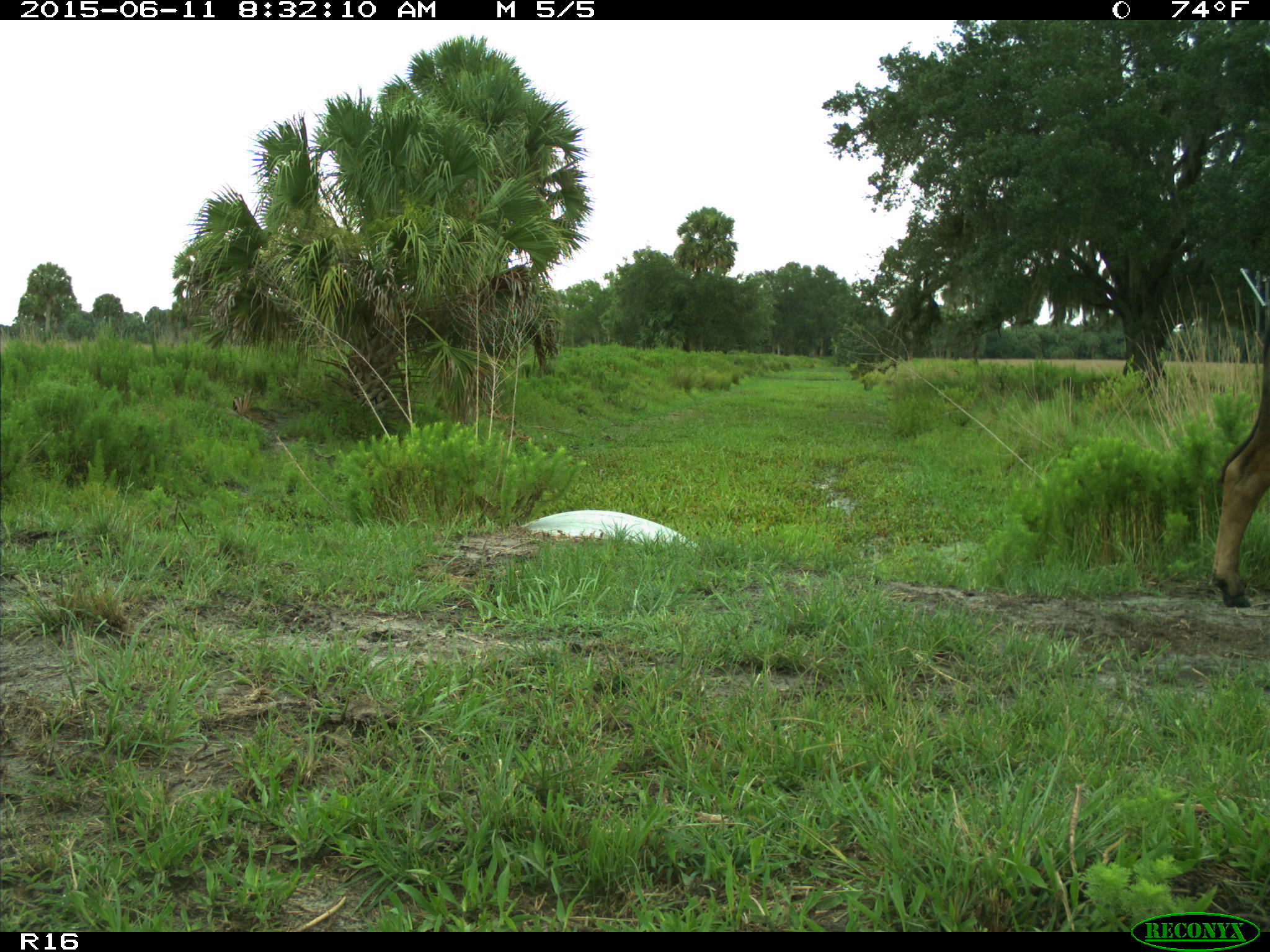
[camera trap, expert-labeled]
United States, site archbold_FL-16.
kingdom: Animalia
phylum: Chordata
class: Mammalia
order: Artiodactyla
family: Bovidae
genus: Bos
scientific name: Bos taurus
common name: domestic cow